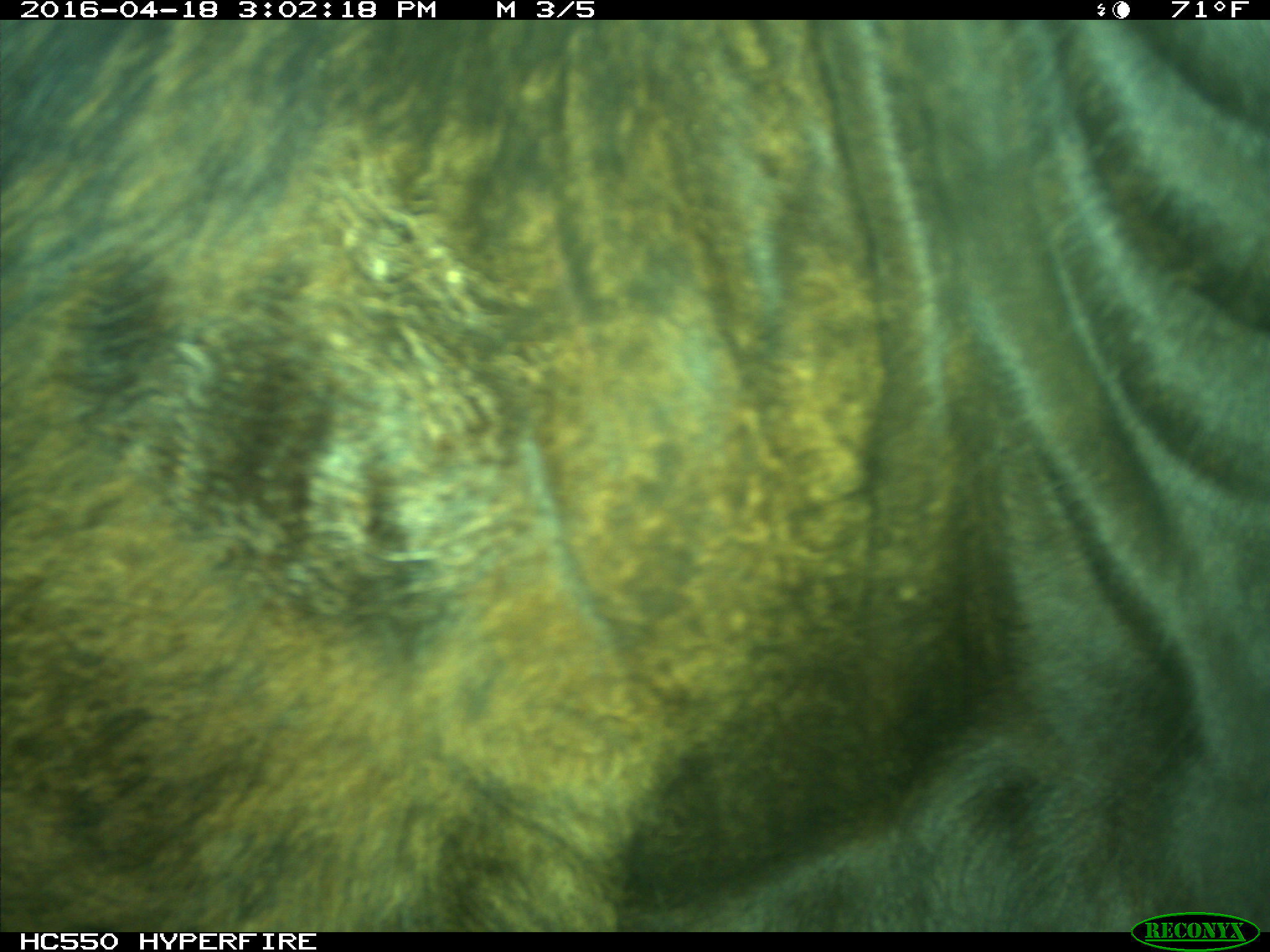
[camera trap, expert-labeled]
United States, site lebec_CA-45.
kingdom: Animalia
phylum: Chordata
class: Mammalia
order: Artiodactyla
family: Bovidae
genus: Bos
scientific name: Bos taurus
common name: domestic cow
Bos taurus (domestic cow).